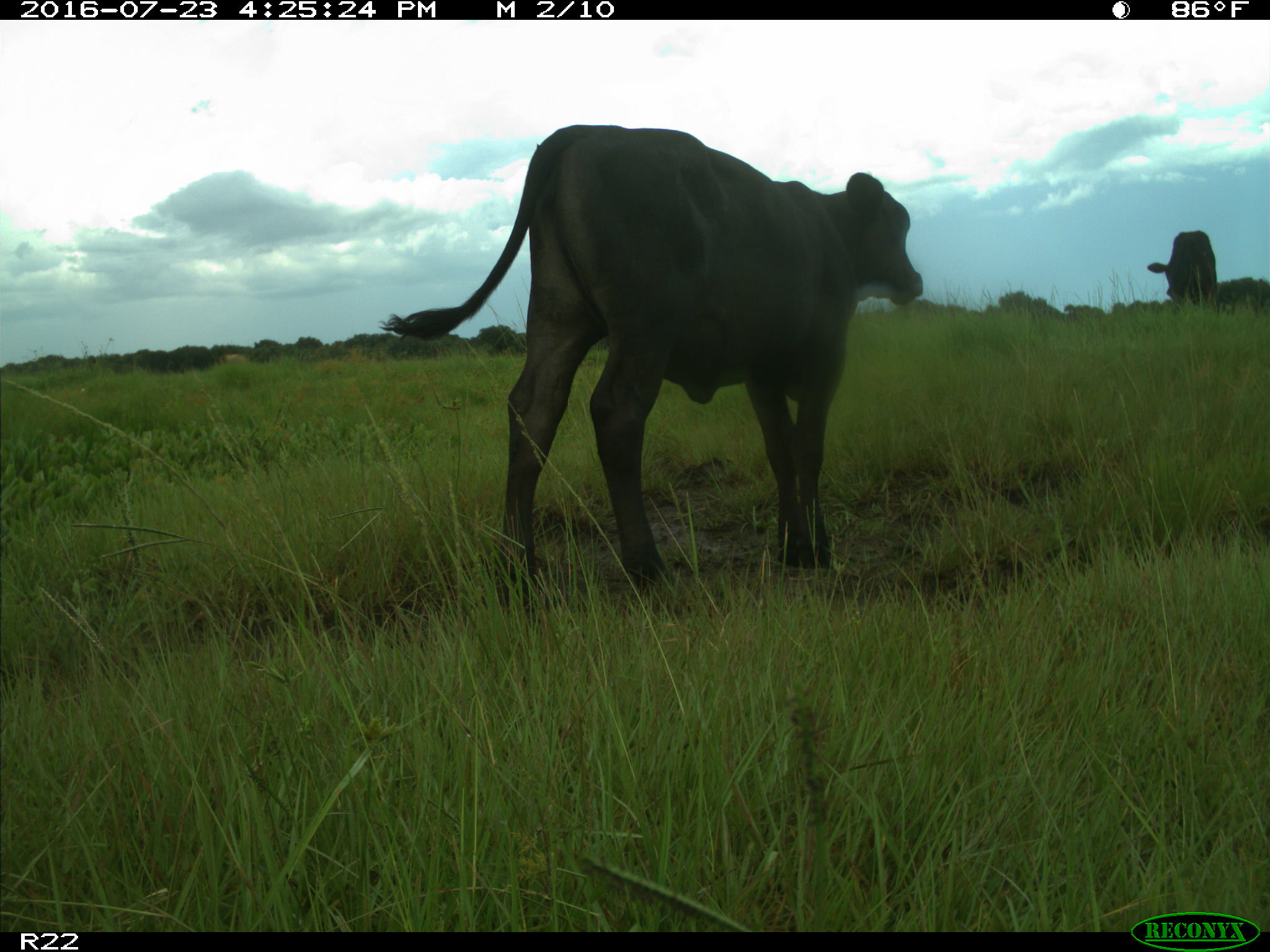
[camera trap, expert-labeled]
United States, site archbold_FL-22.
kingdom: Animalia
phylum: Chordata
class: Mammalia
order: Artiodactyla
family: Bovidae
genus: Bos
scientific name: Bos taurus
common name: domestic cow